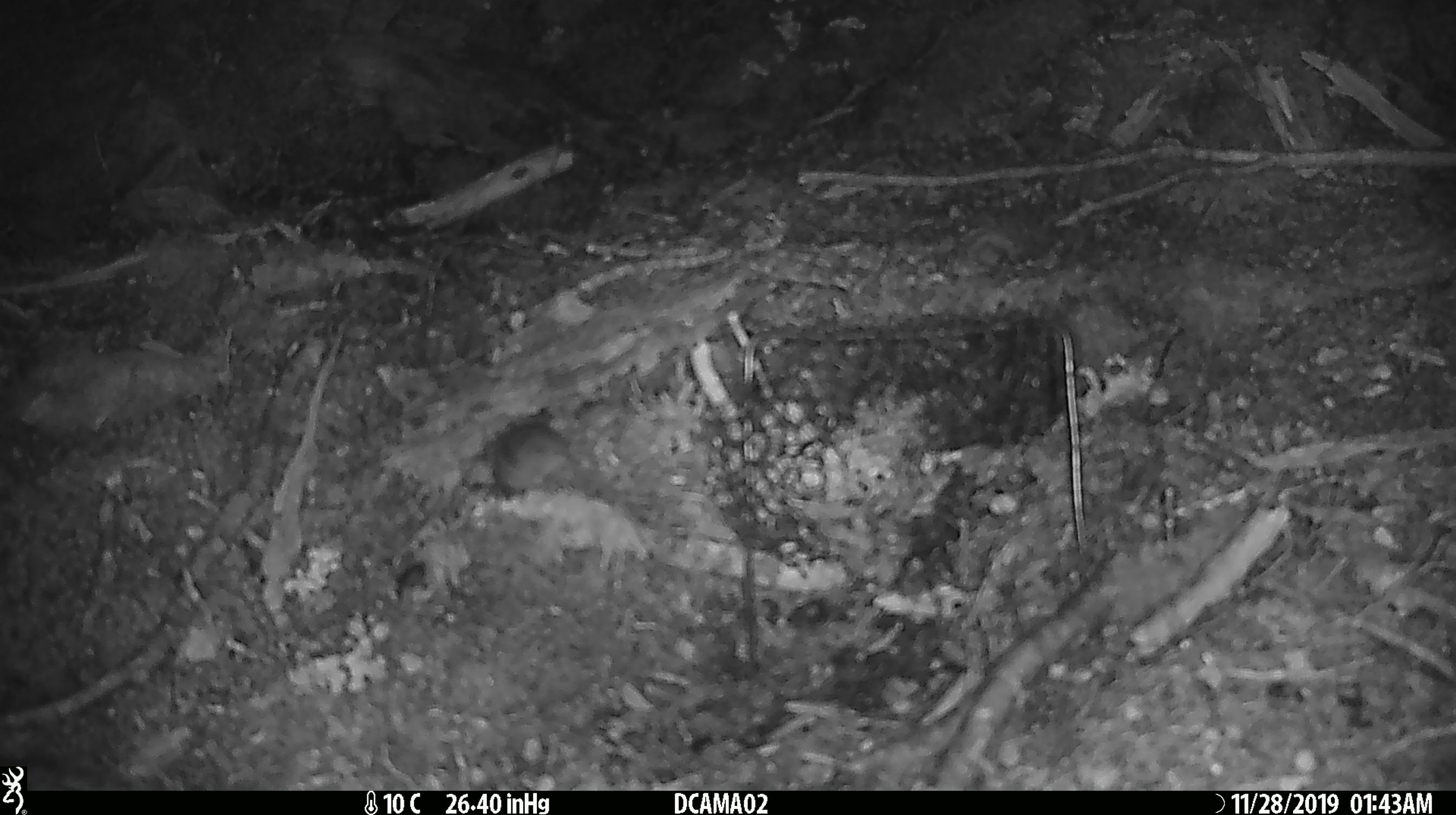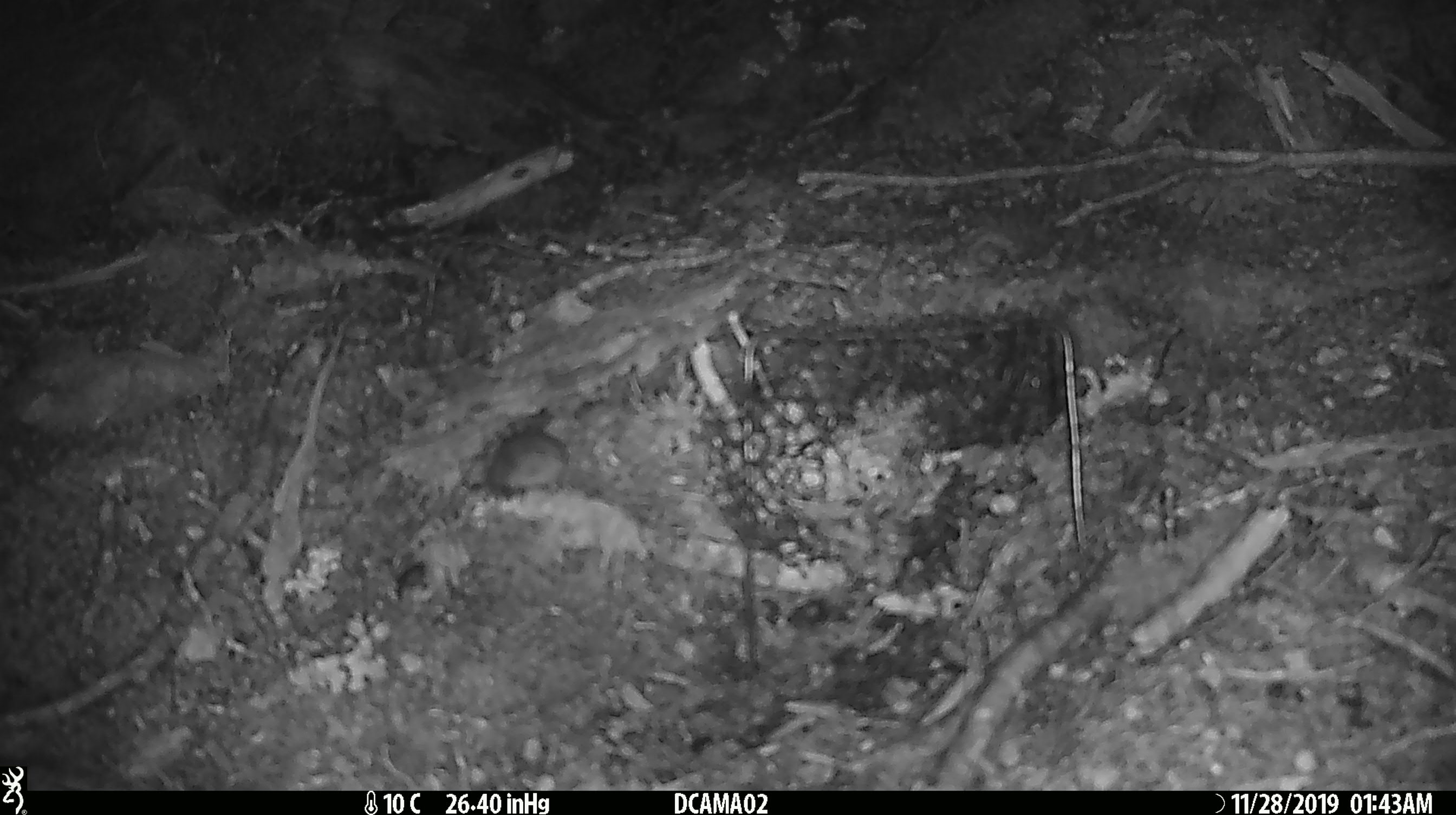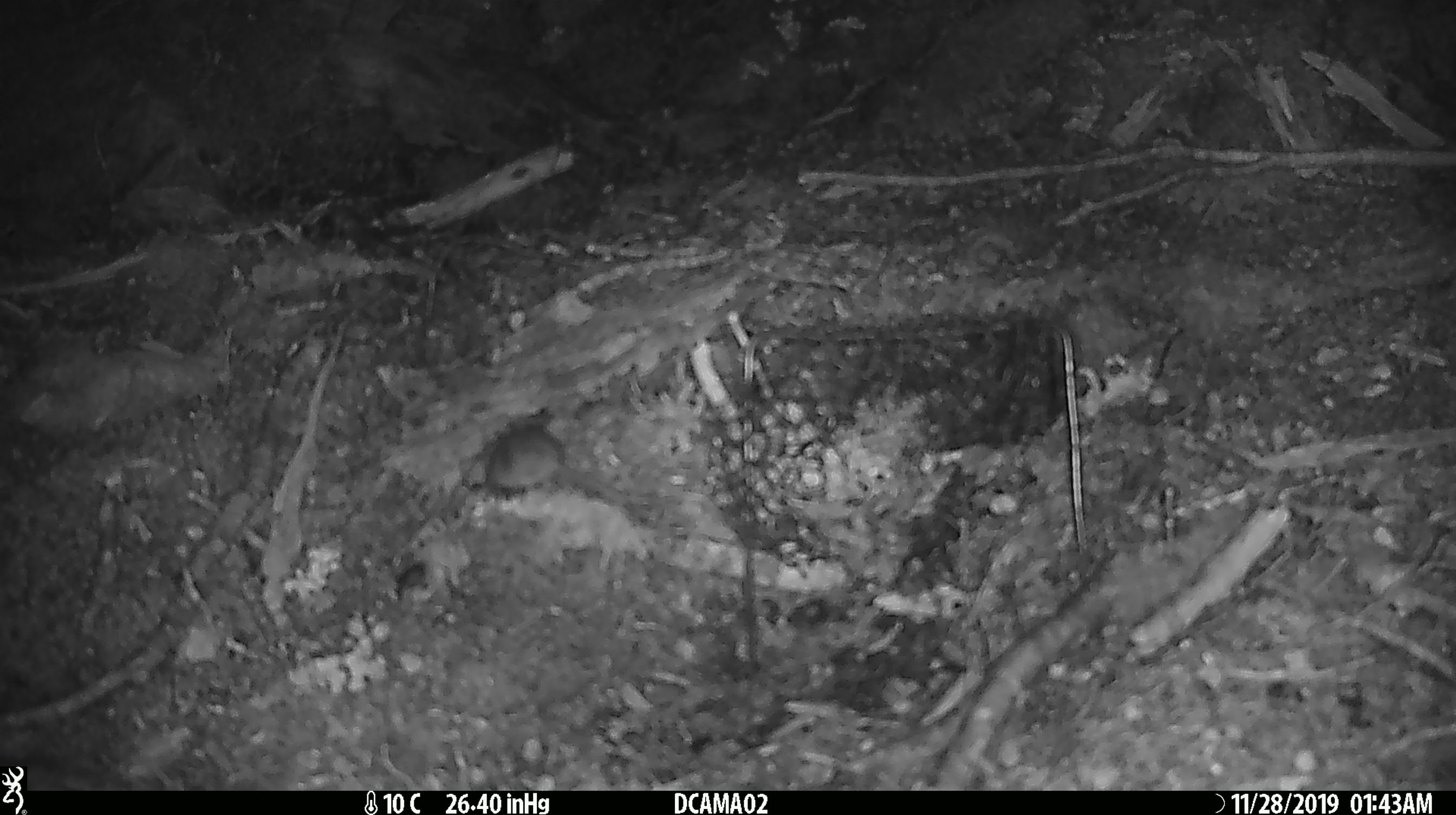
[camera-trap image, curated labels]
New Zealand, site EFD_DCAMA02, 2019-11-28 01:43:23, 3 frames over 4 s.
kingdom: Animalia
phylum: Chordata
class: Mammalia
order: Rodentia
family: Muridae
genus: Mus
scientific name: Mus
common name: mouse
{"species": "mouse (Mus)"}